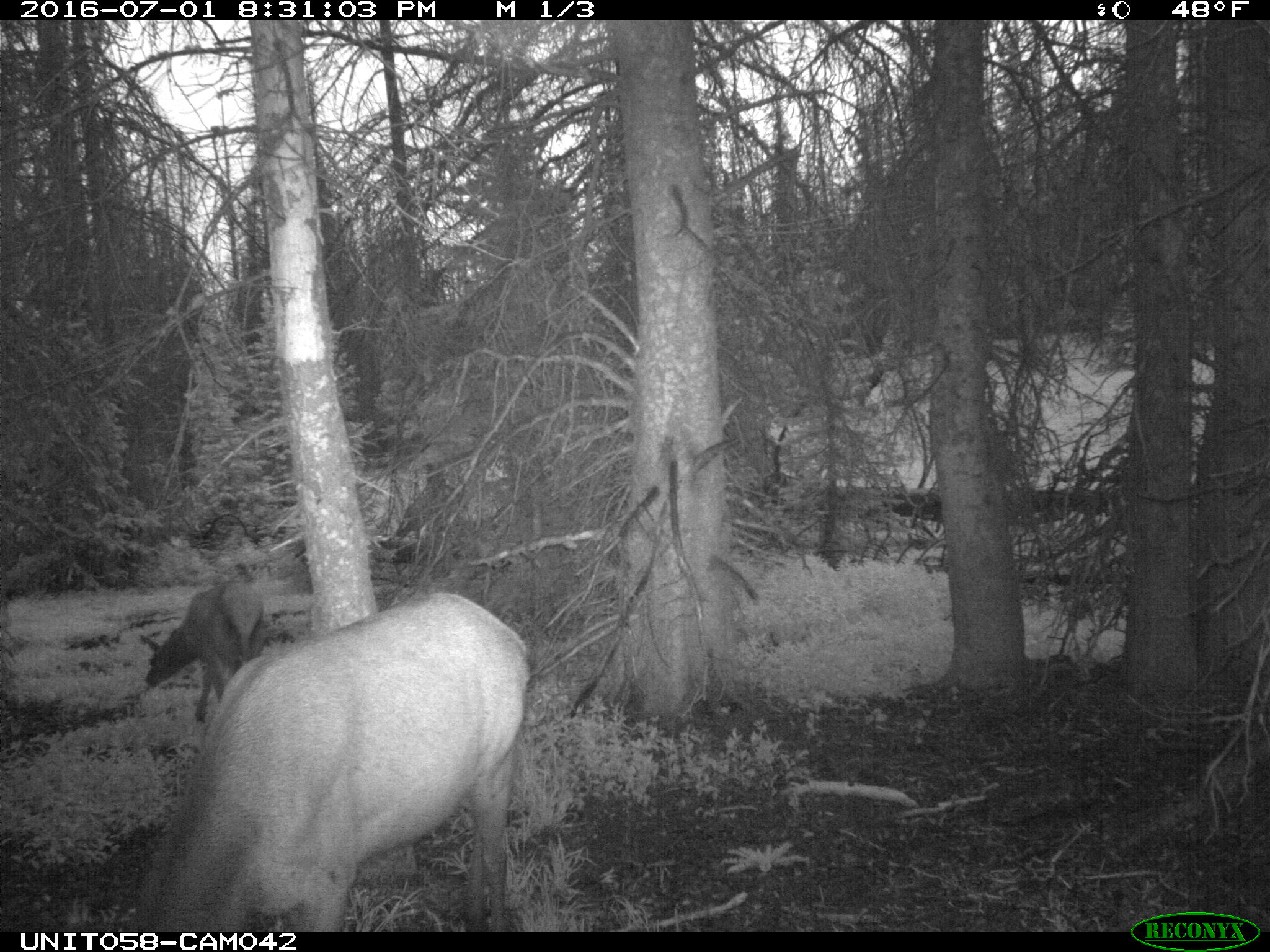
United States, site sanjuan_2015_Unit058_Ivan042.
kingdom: Animalia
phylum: Chordata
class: Mammalia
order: Artiodactyla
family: Cervidae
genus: Cervus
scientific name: Cervus elaphus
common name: red deer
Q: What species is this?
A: Cervus elaphus (red deer).